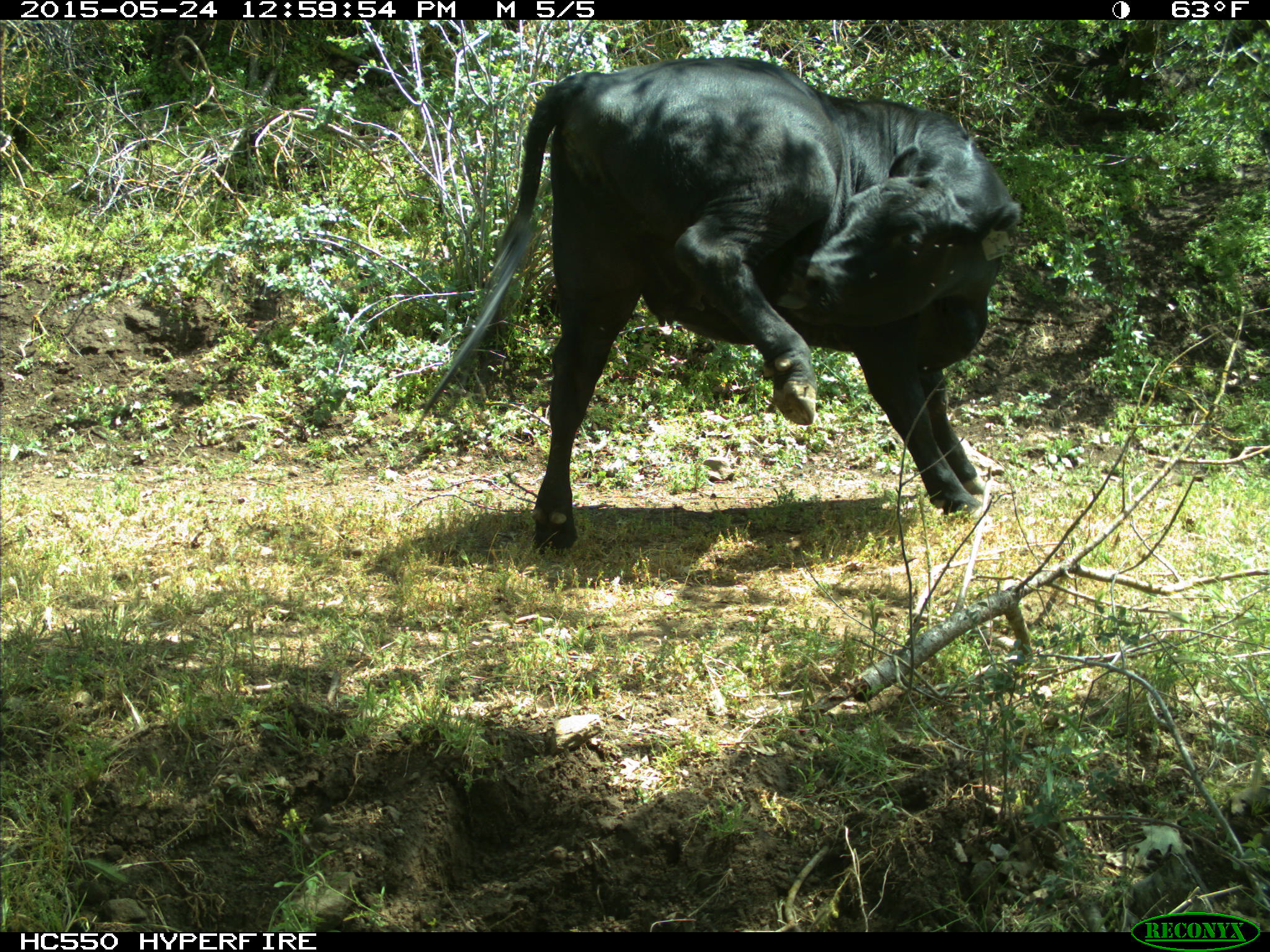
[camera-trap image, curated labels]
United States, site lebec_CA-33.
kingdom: Animalia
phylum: Chordata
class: Mammalia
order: Artiodactyla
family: Bovidae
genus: Bos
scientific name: Bos taurus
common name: domestic cow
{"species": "Bos taurus (domestic cow)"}